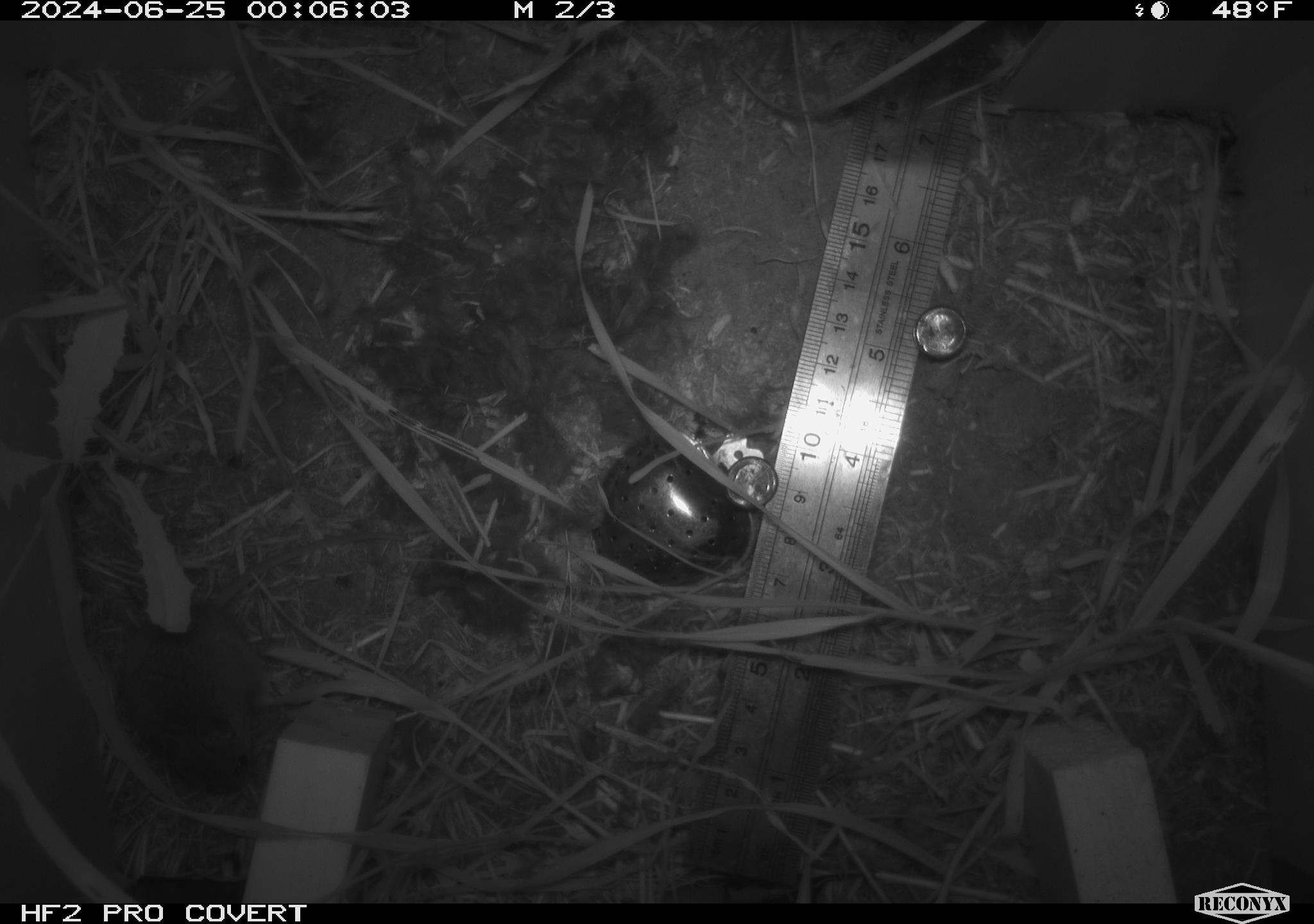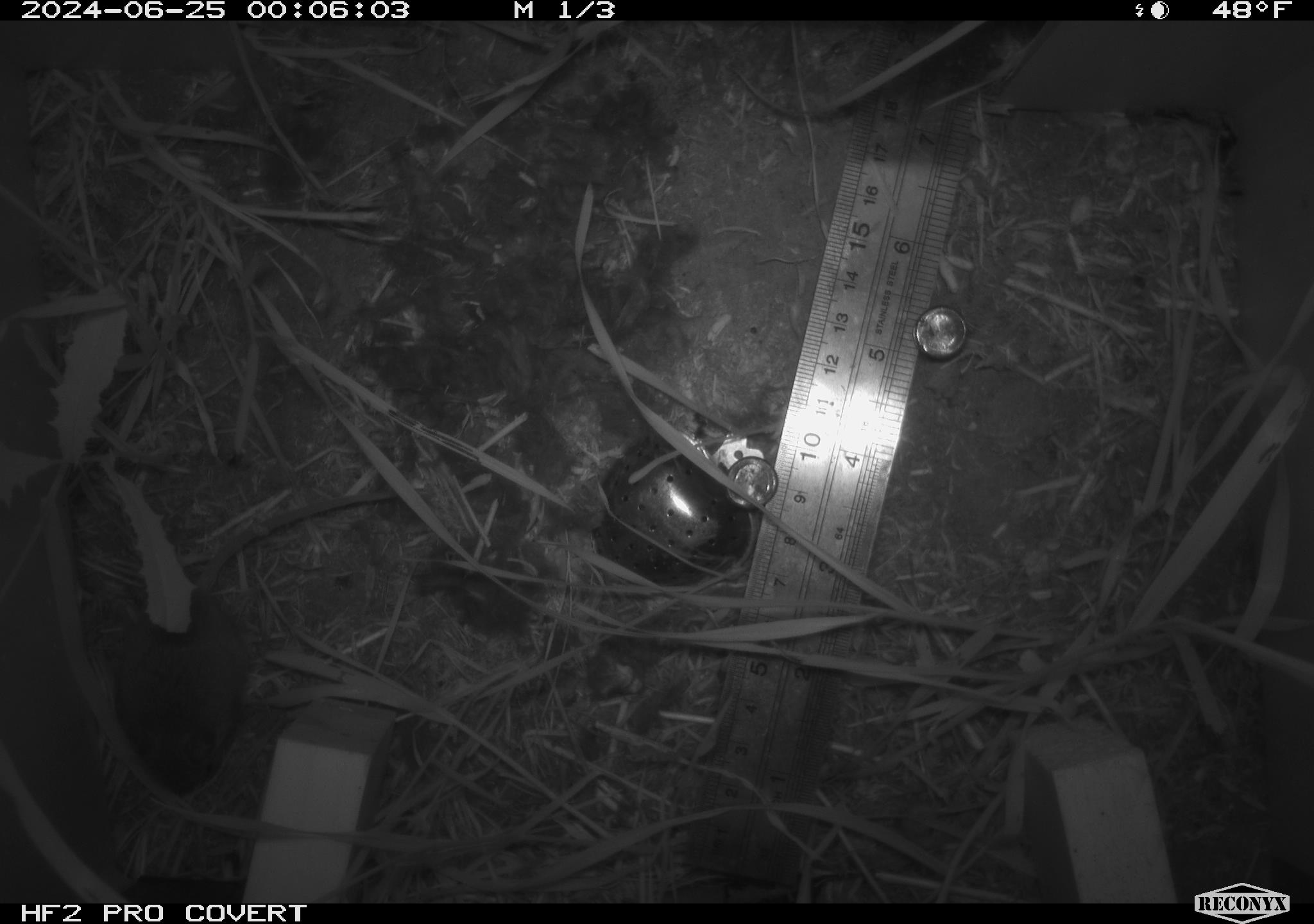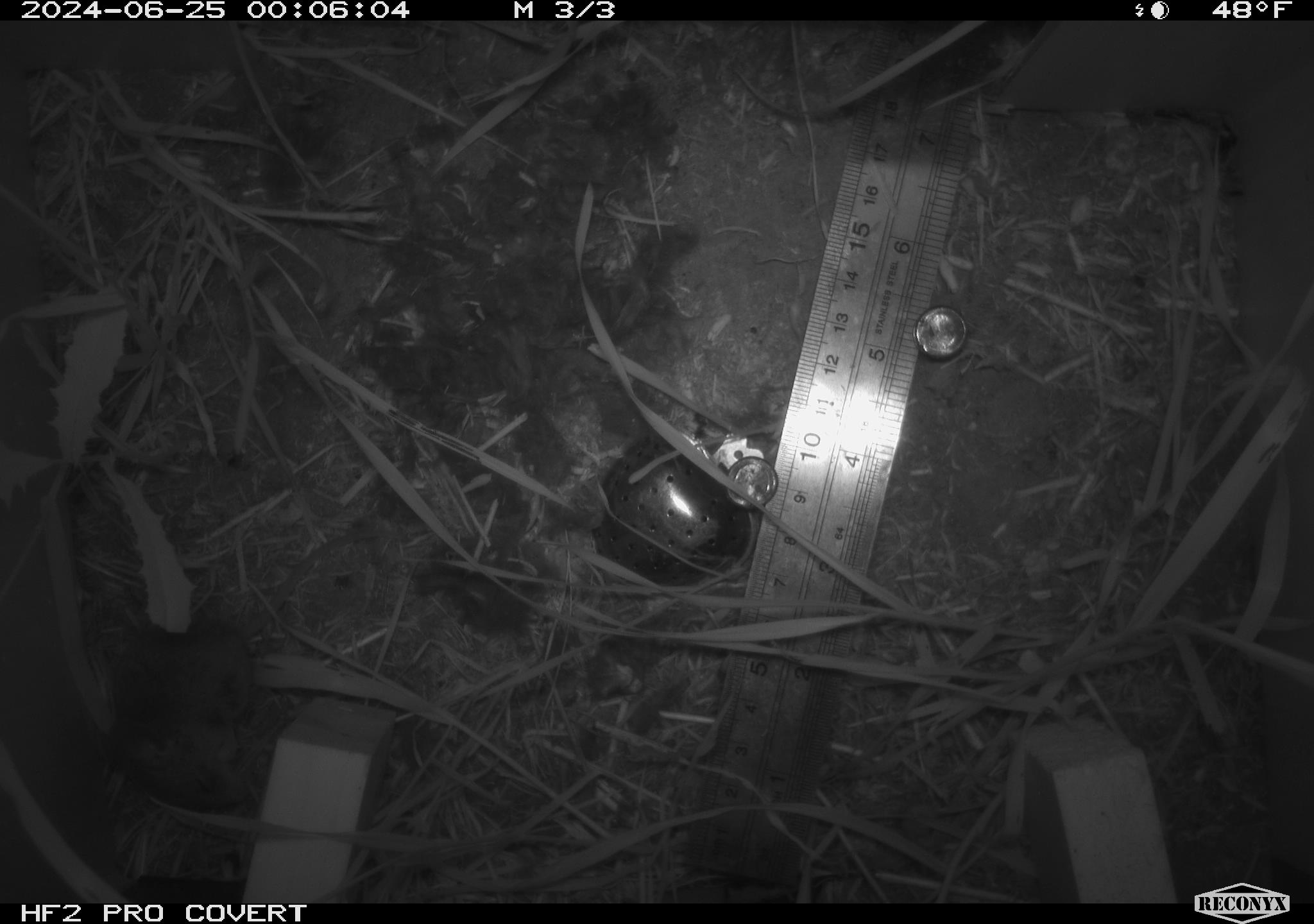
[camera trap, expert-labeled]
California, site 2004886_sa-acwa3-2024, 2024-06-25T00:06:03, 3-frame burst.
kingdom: Animalia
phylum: Chordata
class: Mammalia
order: Rodentia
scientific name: Rodentia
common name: mouse species